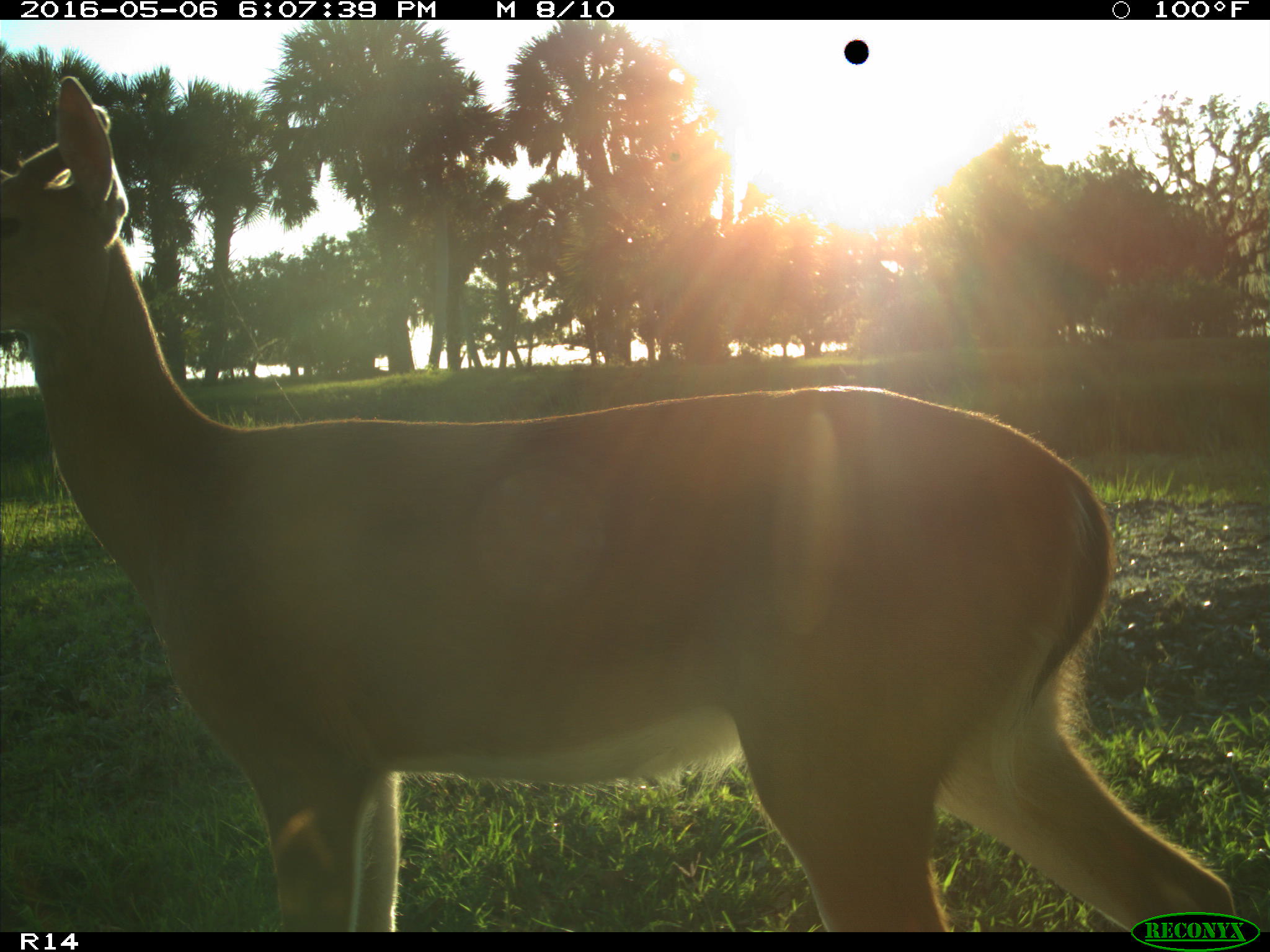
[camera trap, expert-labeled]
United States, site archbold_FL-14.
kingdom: Animalia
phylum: Chordata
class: Mammalia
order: Artiodactyla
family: Cervidae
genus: Odocoileus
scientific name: Odocoileus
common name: deer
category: unidentified deer